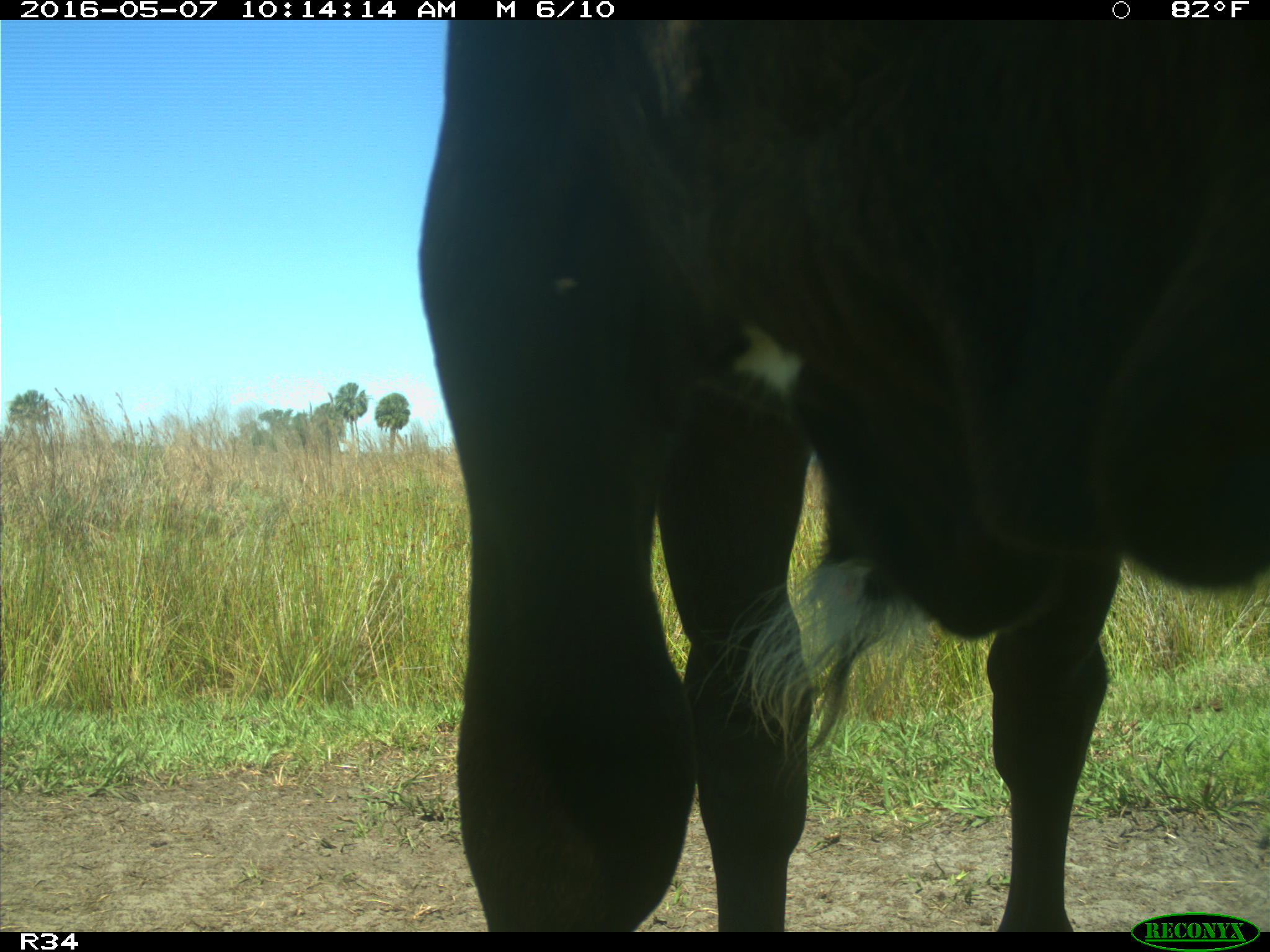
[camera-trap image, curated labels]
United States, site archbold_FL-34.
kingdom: Animalia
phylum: Chordata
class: Mammalia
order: Artiodactyla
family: Bovidae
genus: Bos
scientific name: Bos taurus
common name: domestic cow